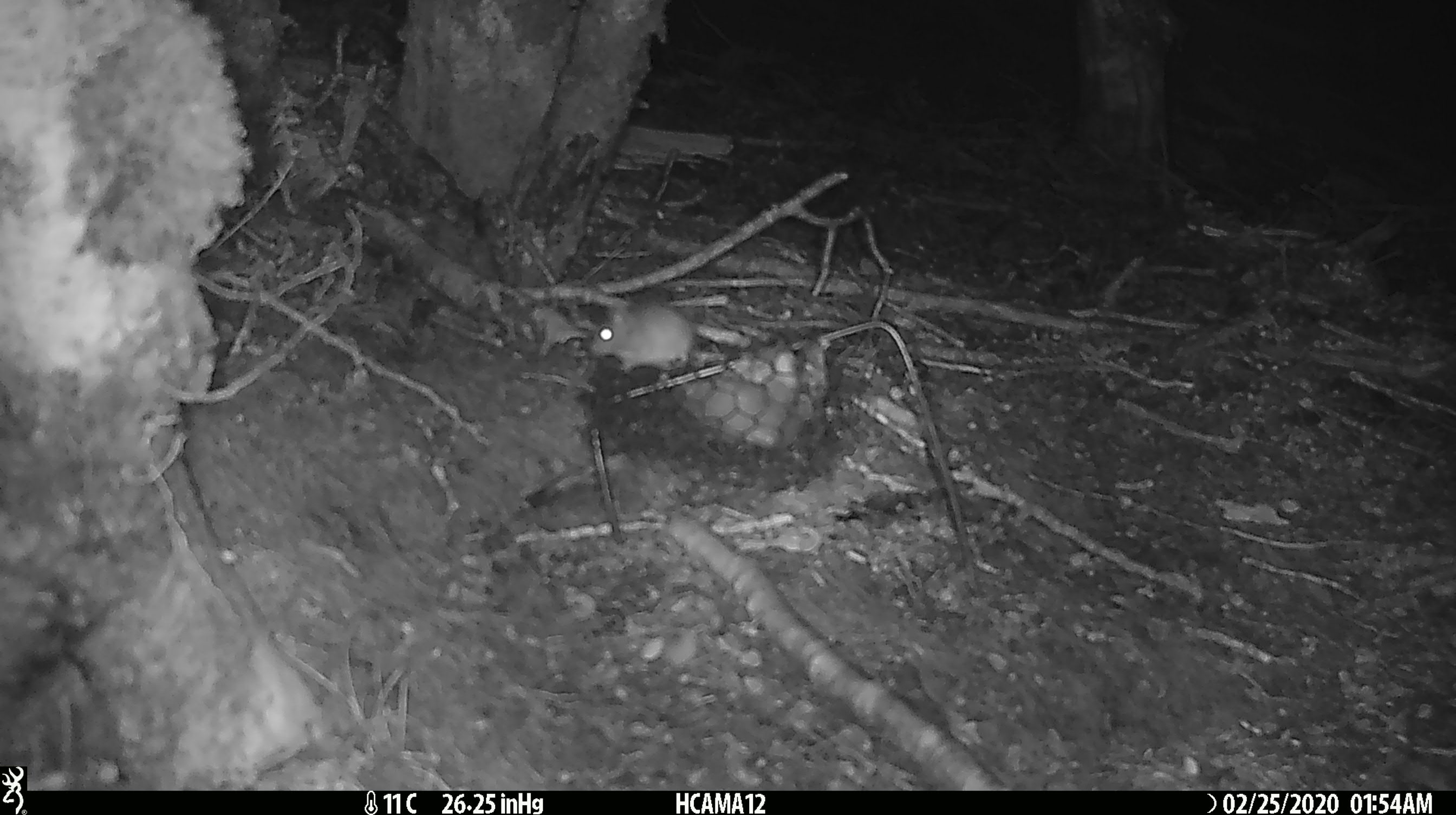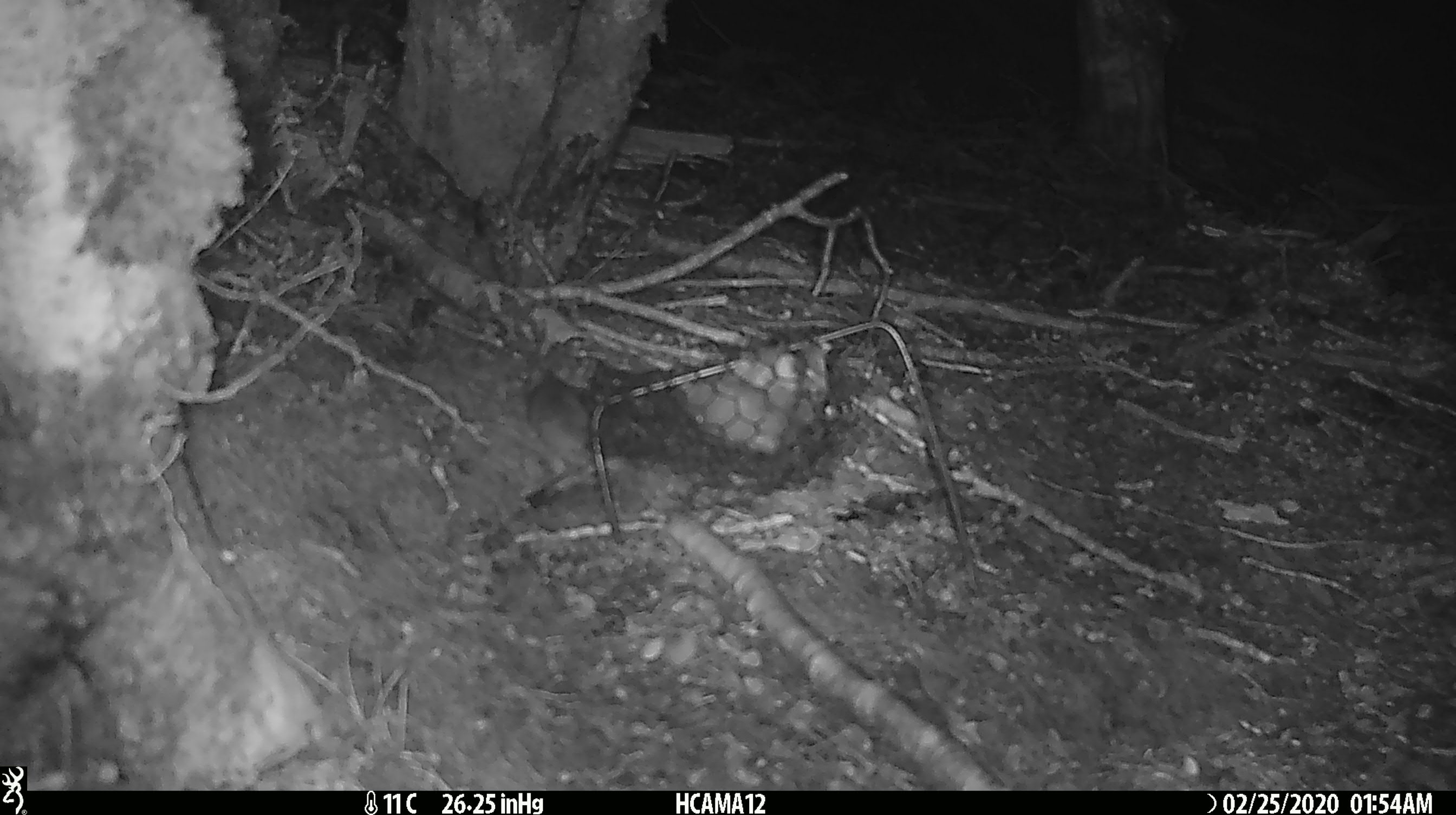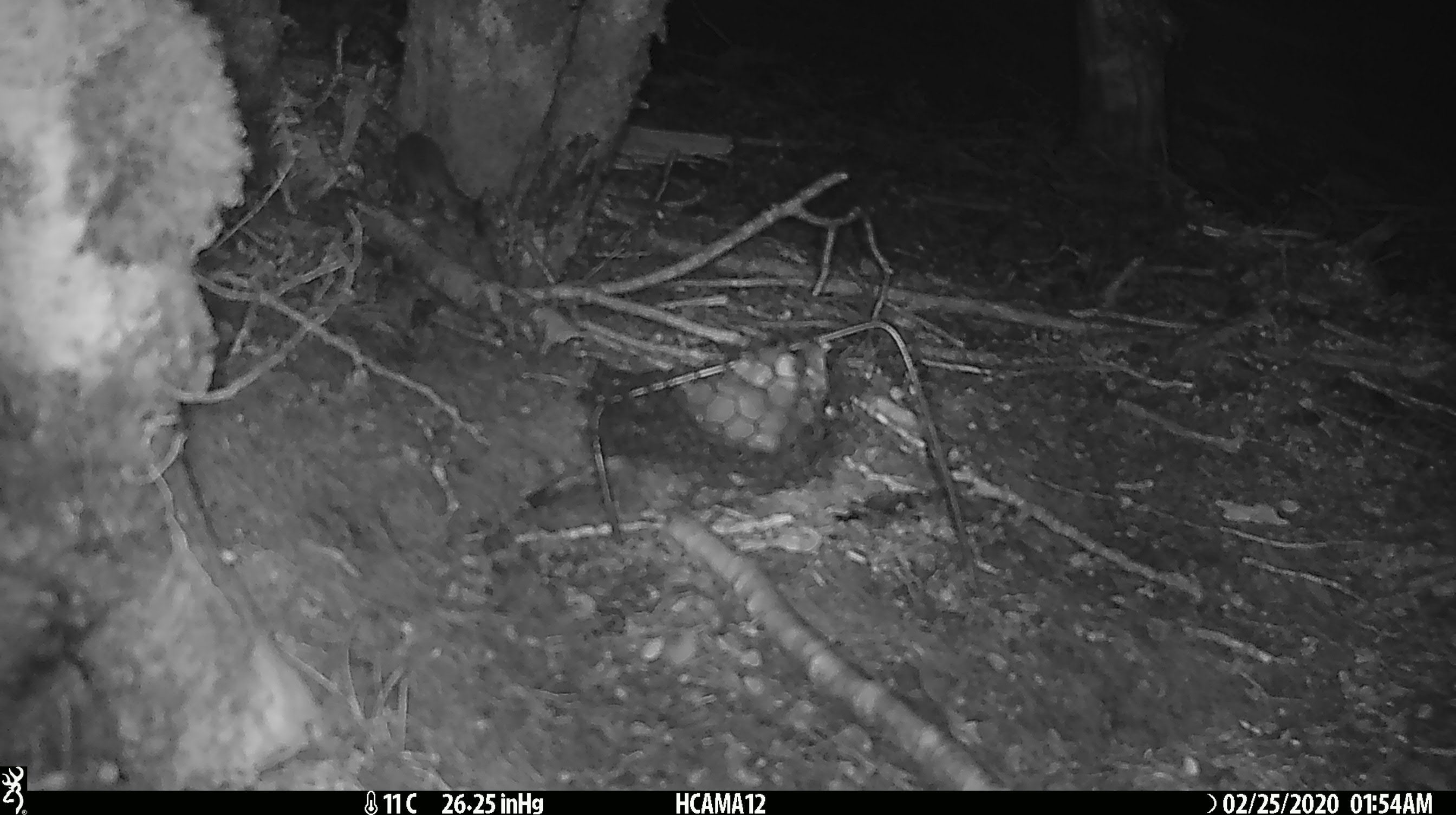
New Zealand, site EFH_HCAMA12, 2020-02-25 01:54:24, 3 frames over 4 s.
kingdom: Animalia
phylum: Chordata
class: Mammalia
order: Rodentia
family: Muridae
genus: Mus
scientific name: Mus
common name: mouse